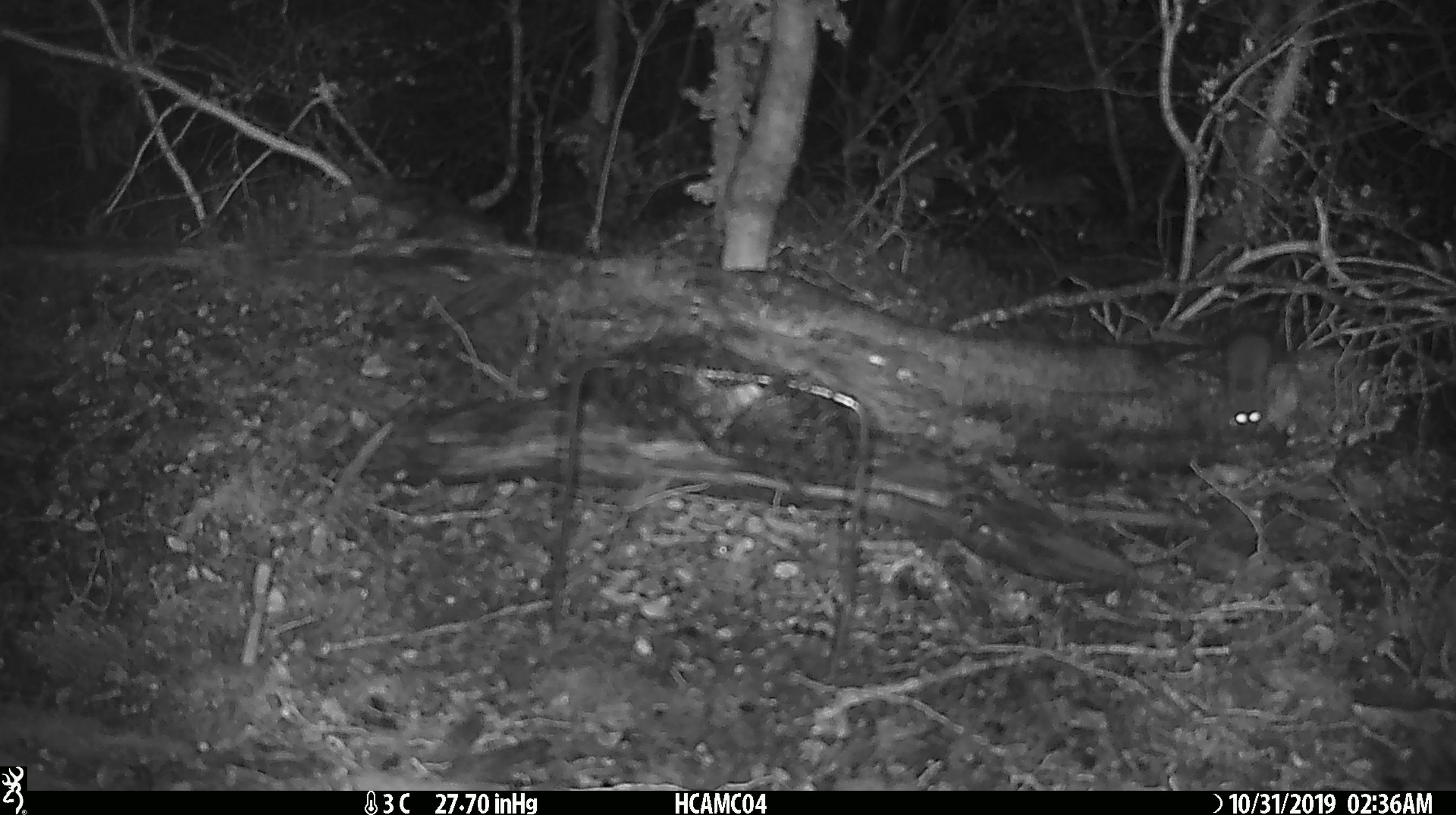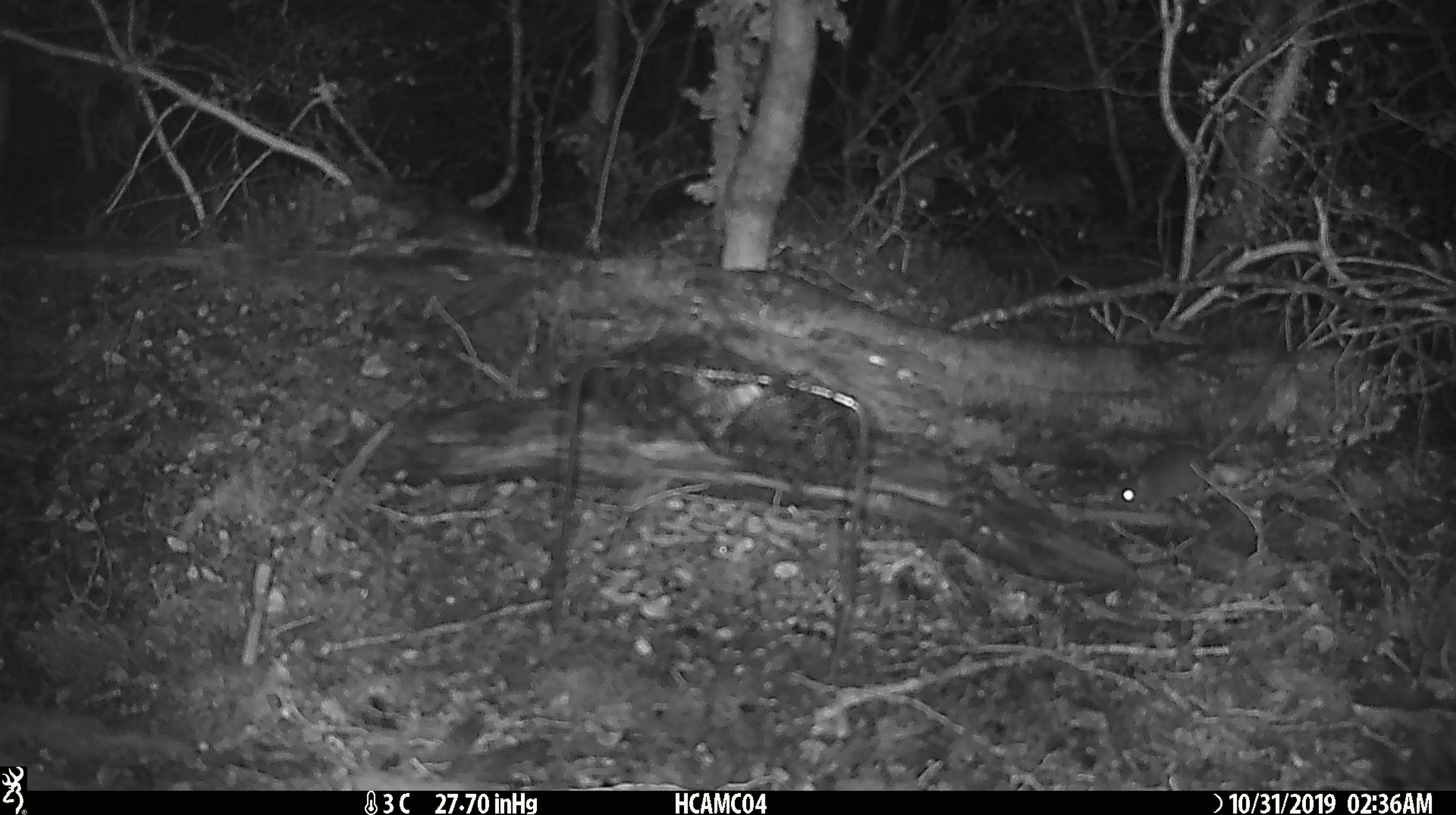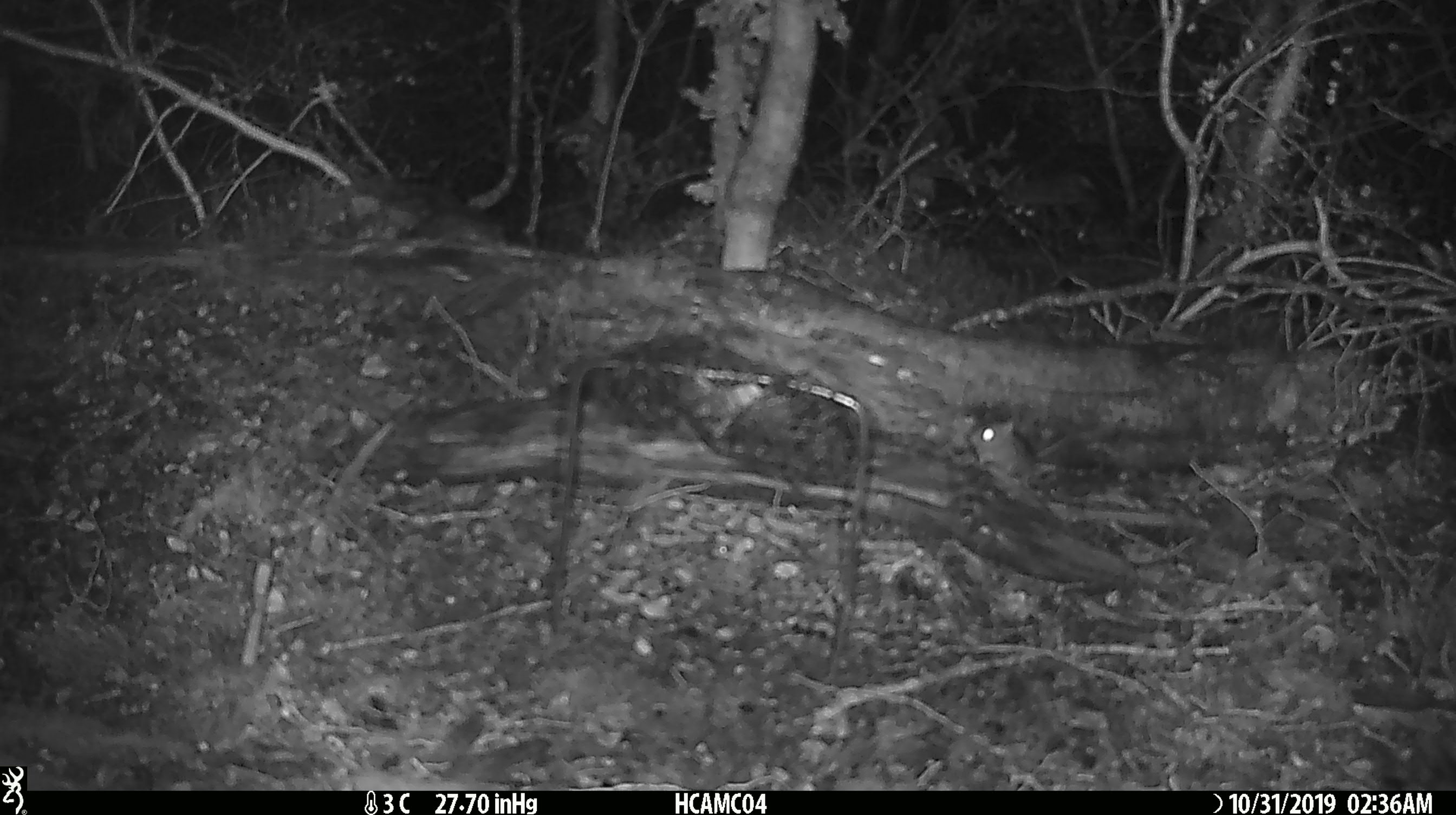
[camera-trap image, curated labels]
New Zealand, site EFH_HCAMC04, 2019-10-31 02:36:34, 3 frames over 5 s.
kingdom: Animalia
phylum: Chordata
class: Mammalia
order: Rodentia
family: Muridae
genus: Mus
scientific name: Mus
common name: mouse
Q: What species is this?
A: Mouse (Mus).